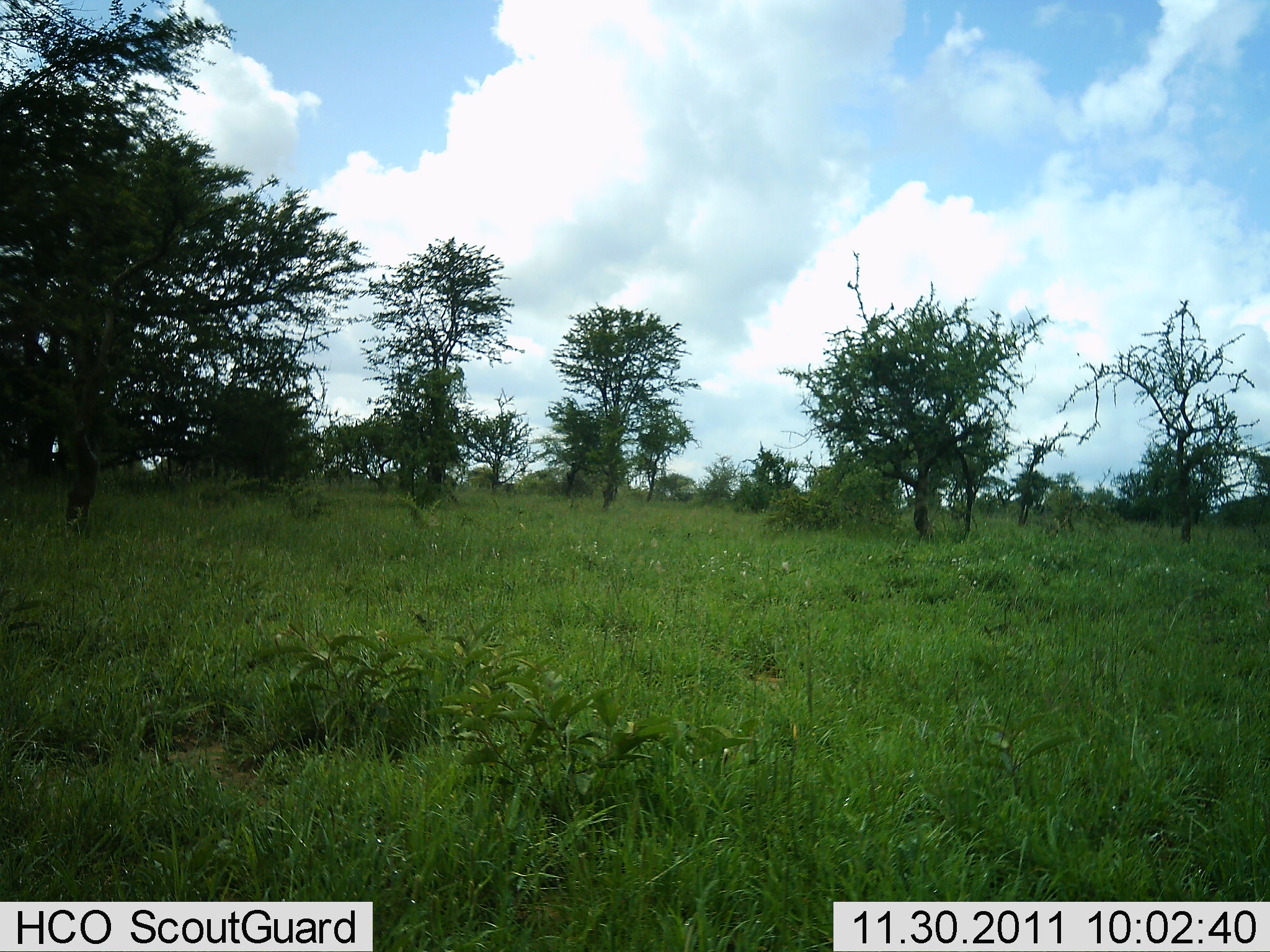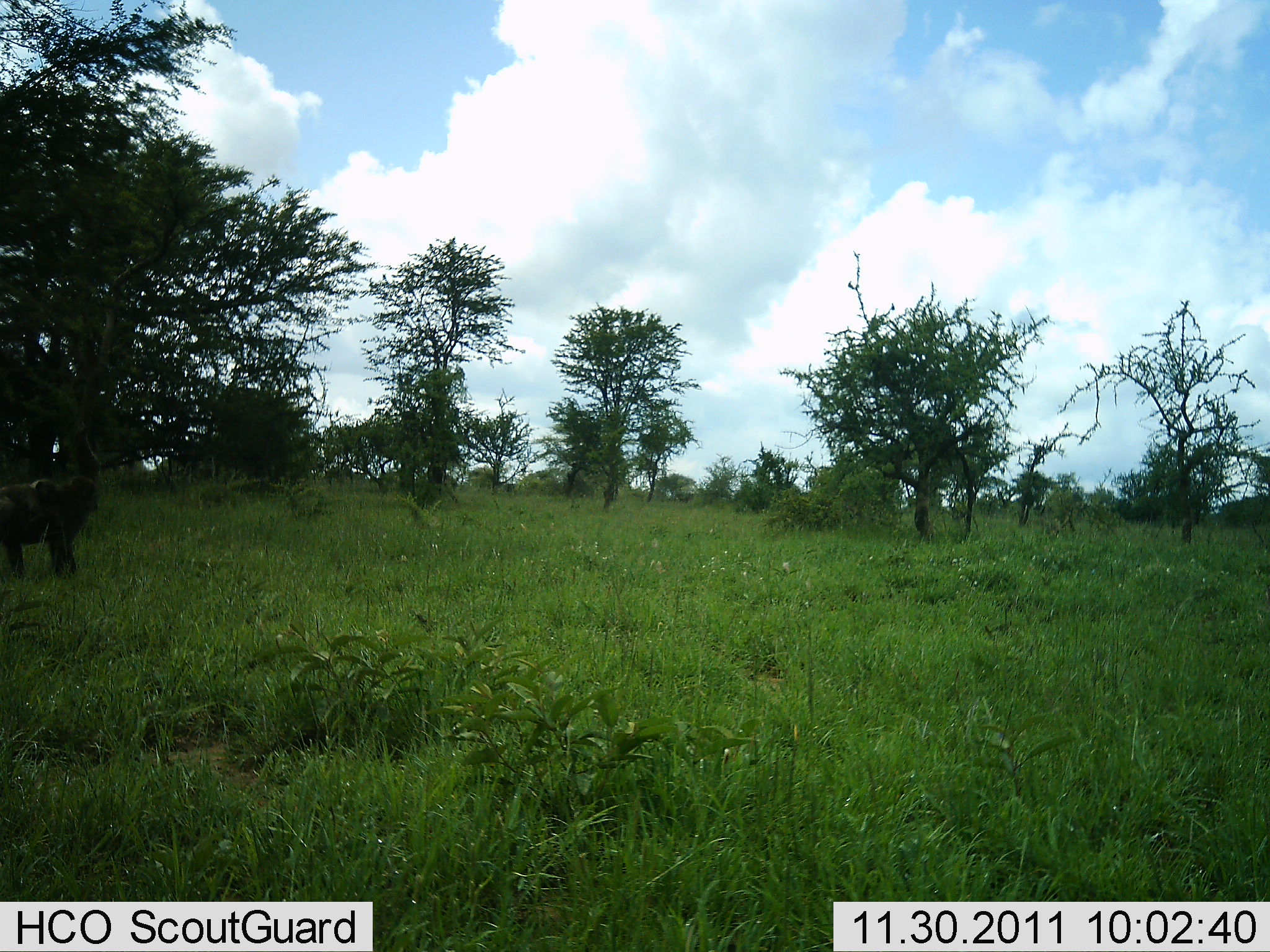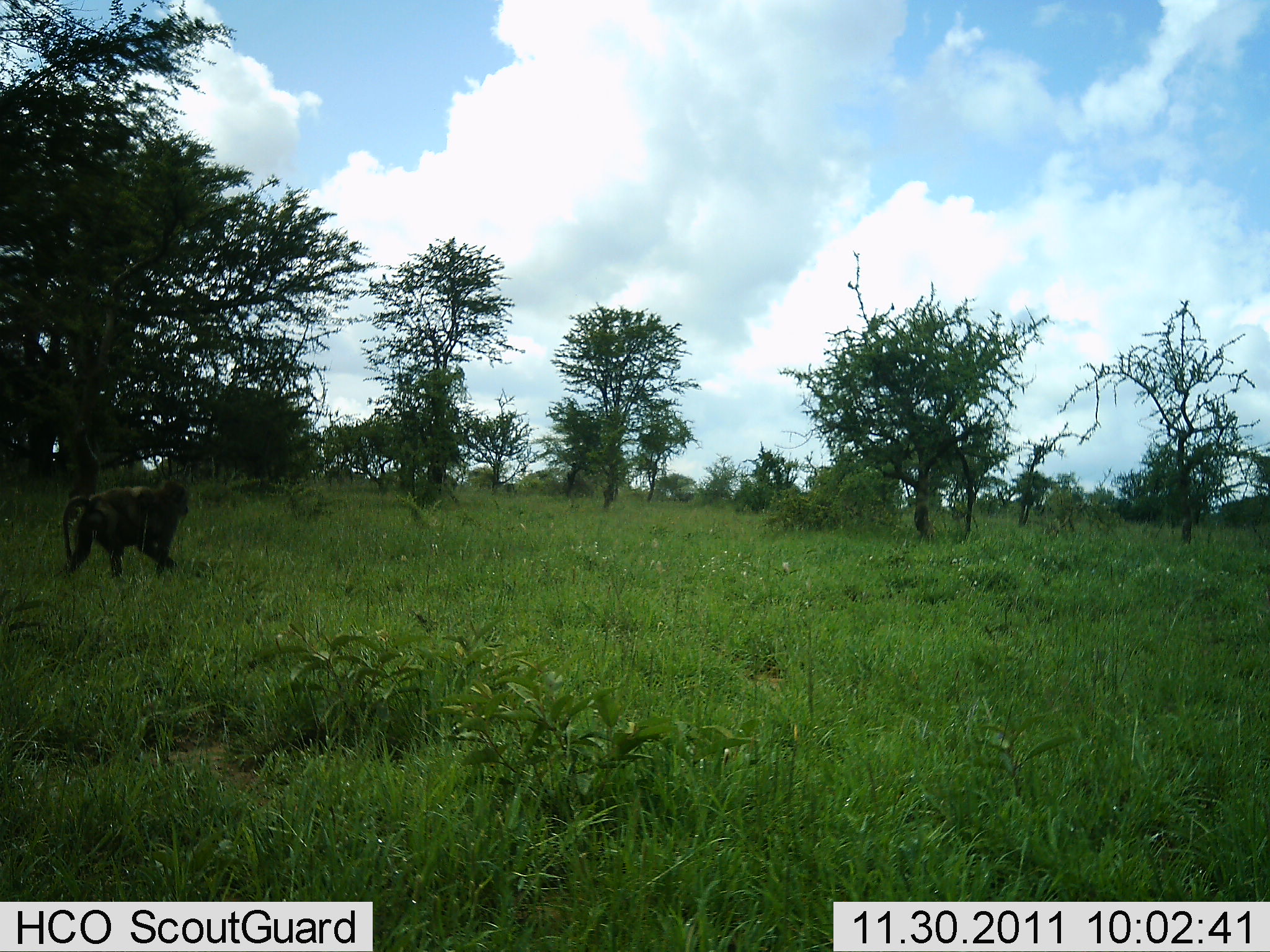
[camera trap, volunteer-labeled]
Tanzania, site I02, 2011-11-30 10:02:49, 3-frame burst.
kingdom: Animalia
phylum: Chordata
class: Mammalia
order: Primates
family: Cercopithecidae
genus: Papio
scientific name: Papio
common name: baboon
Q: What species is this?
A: Baboon (Papio).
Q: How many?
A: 1.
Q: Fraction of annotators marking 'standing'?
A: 0%.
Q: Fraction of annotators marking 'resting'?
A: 0%.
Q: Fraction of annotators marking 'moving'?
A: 100%.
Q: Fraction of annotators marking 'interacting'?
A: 0%.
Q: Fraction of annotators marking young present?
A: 0%.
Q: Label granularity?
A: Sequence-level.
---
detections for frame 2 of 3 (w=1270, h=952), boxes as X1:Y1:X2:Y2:
animal: 0:474:105:597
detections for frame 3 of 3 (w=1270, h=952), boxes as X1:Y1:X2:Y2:
animal: 59:483:191:581